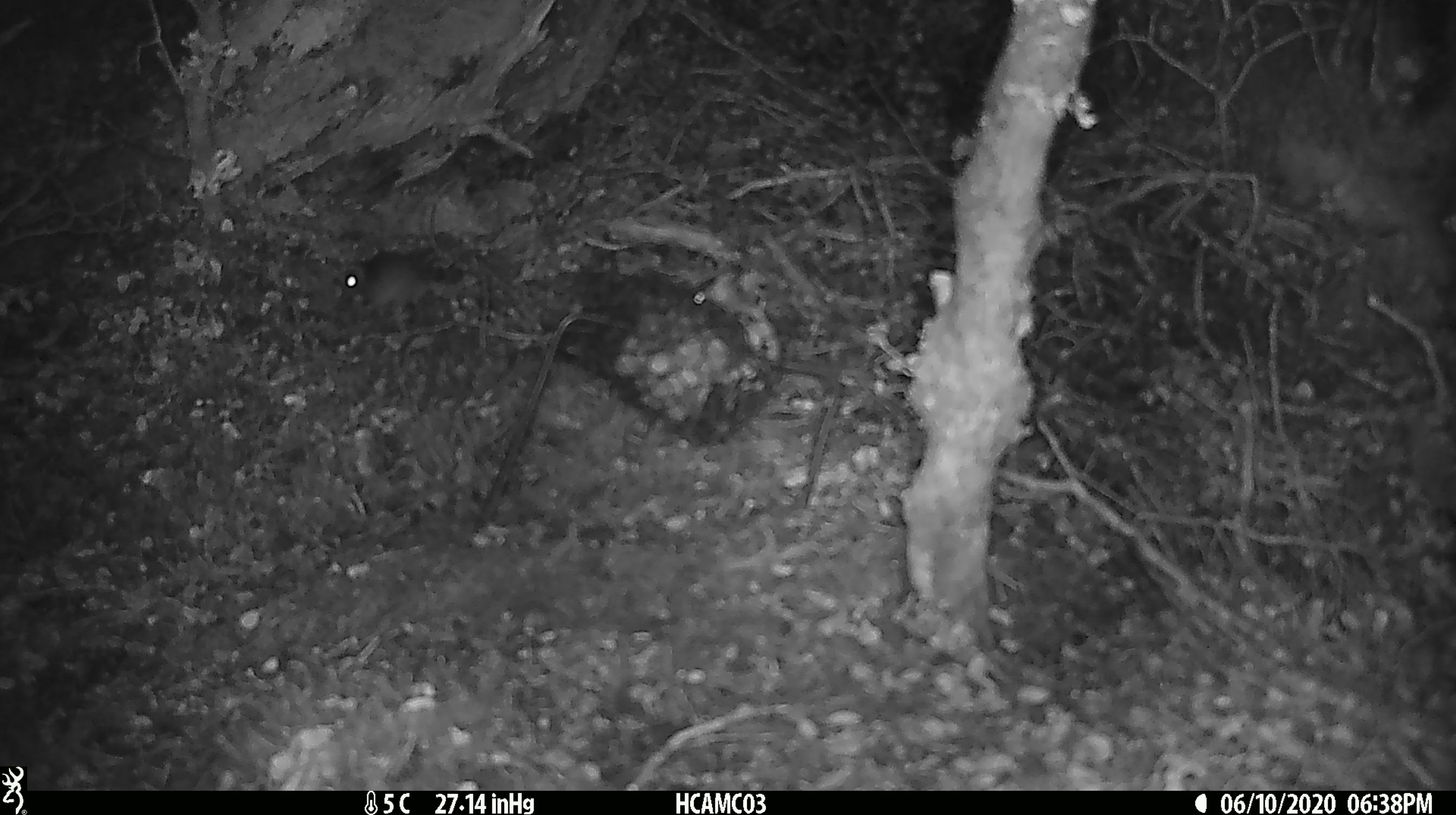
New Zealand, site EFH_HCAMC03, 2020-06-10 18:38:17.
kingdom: Animalia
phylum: Chordata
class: Mammalia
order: Rodentia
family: Muridae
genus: Mus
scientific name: Mus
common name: mouse